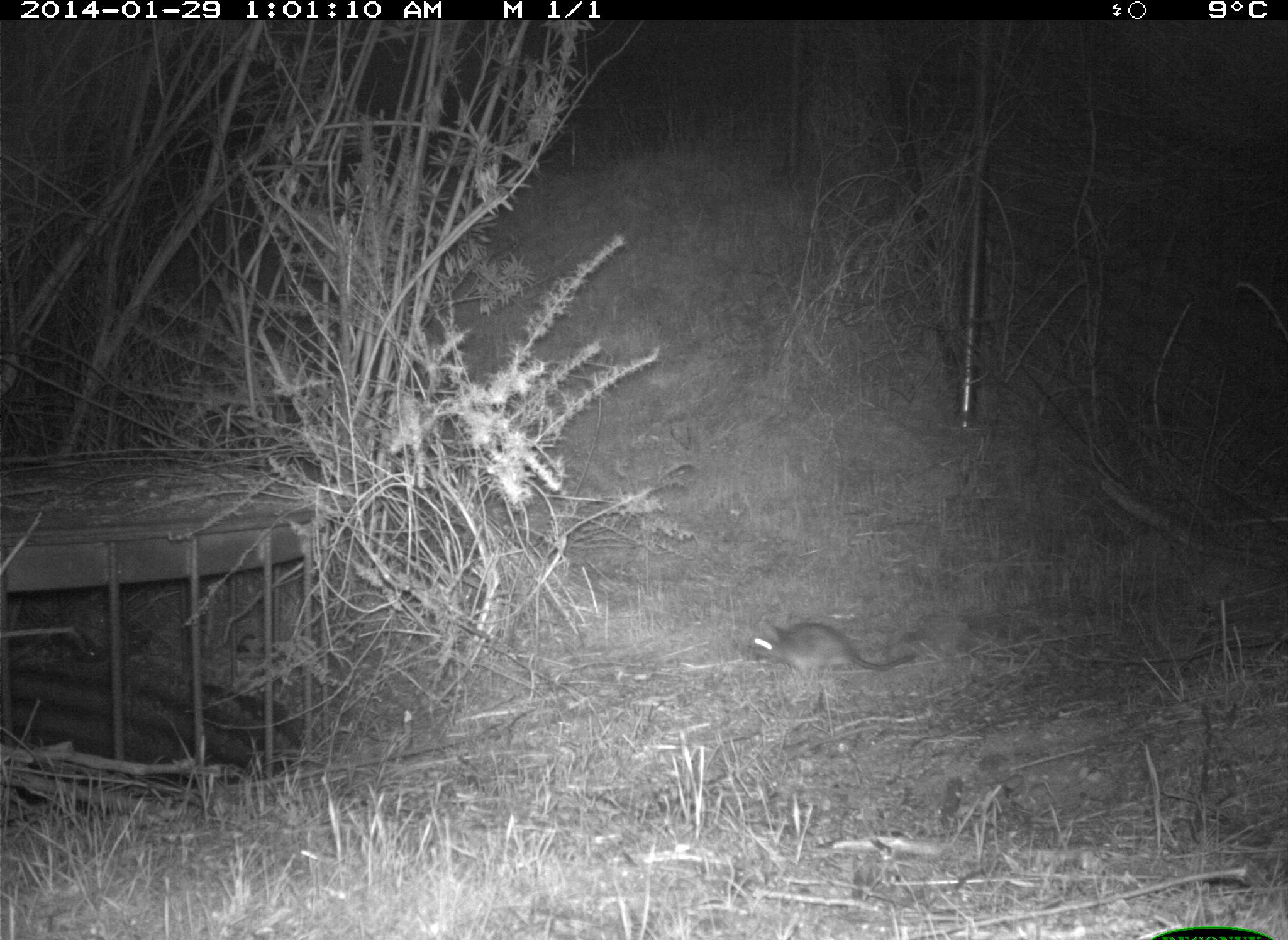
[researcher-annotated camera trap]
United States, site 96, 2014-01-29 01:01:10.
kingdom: Animalia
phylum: Chordata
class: Mammalia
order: Rodentia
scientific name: Rodentia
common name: rodent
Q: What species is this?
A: Rodent (Rodentia).